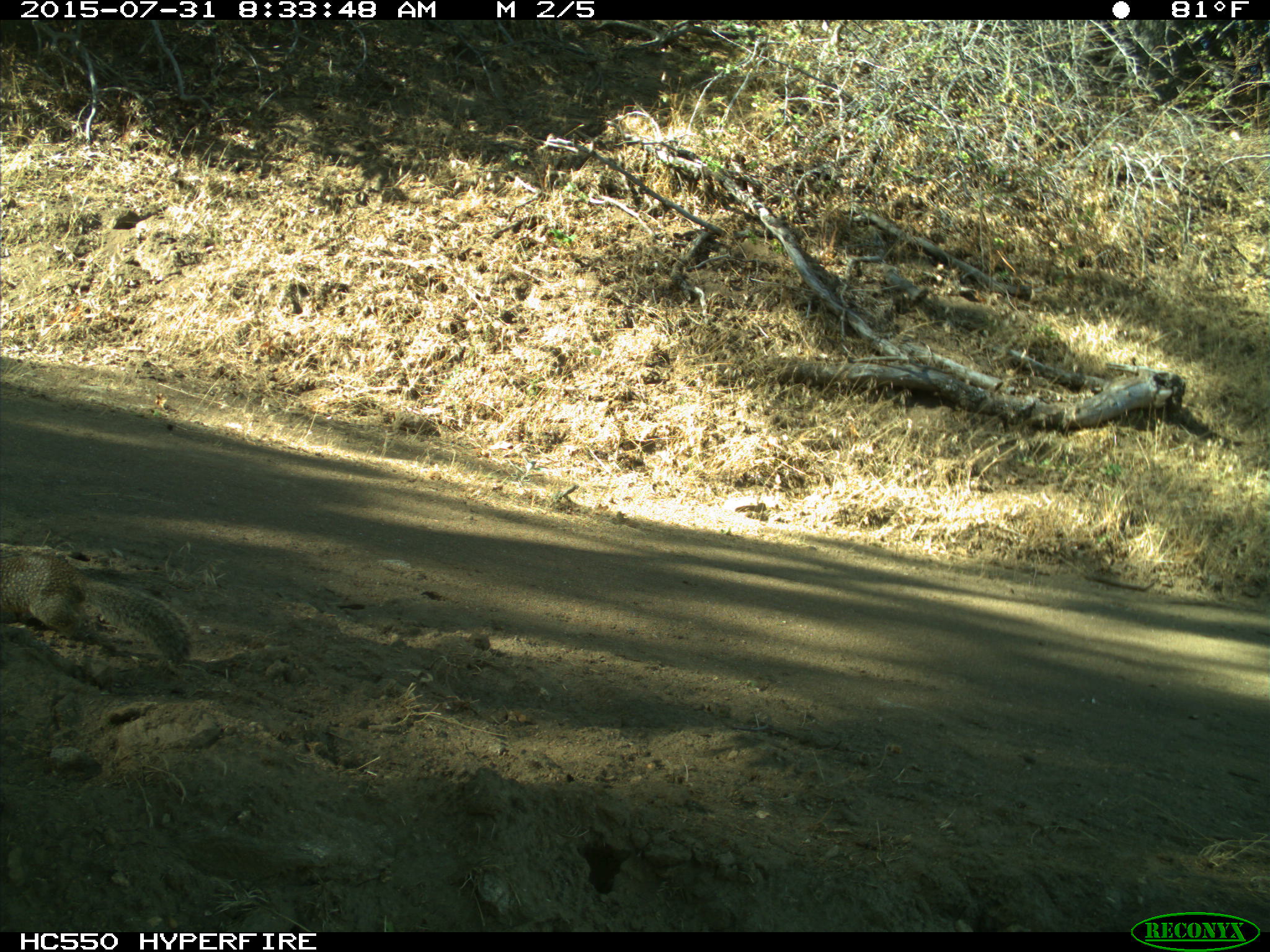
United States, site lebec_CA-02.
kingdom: Animalia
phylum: Chordata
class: Mammalia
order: Rodentia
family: Sciuridae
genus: Otospermophilus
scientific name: Otospermophilus beecheyi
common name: california ground squirrel